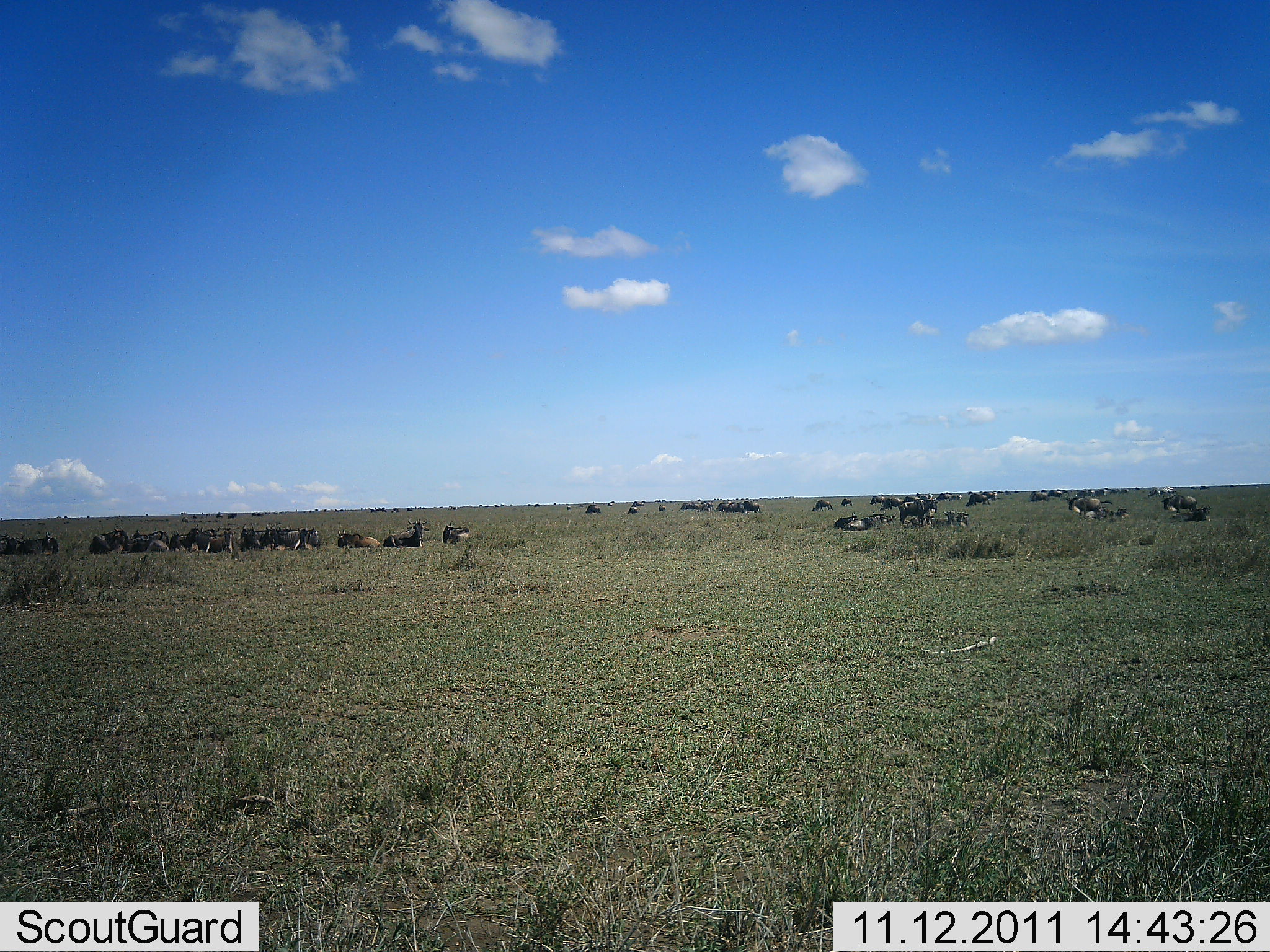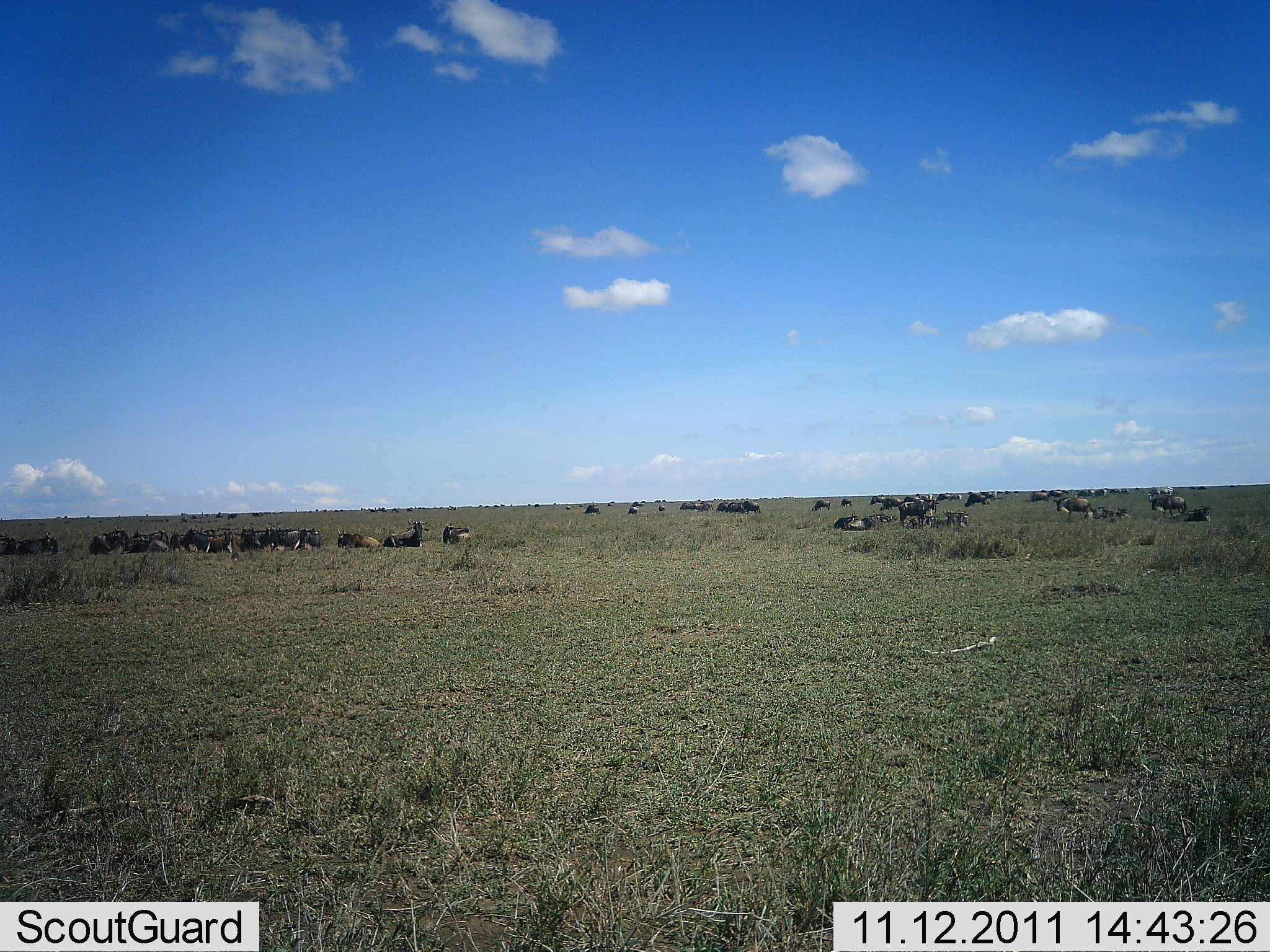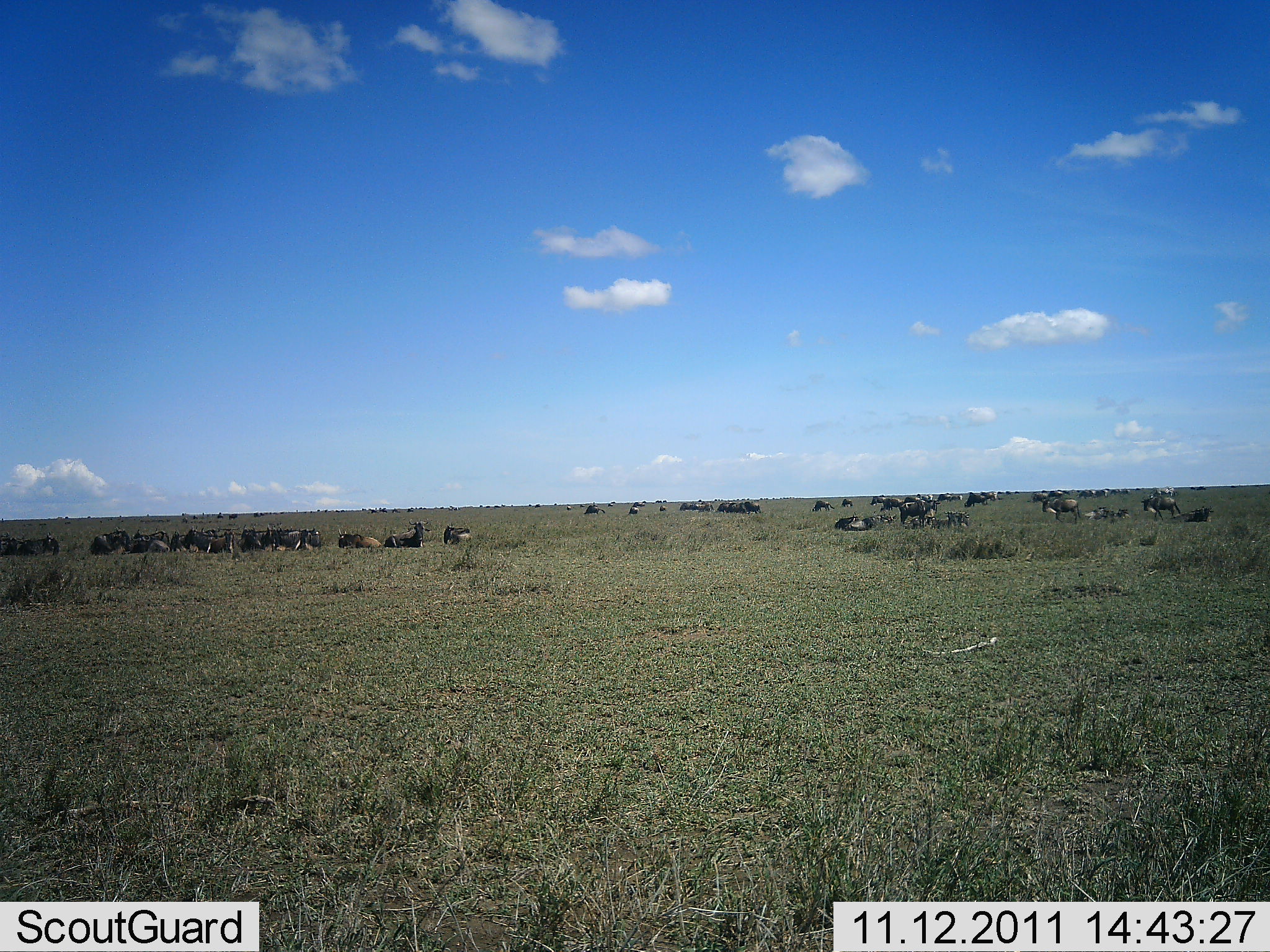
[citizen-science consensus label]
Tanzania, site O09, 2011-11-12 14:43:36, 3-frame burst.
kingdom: Animalia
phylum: Chordata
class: Mammalia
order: Artiodactyla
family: Bovidae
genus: Connochaetes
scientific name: Connochaetes taurinus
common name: blue wildebeest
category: wildebeest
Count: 11-50.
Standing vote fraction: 50%.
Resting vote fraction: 93%.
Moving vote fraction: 57%.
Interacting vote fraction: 14%.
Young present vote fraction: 0%.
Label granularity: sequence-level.